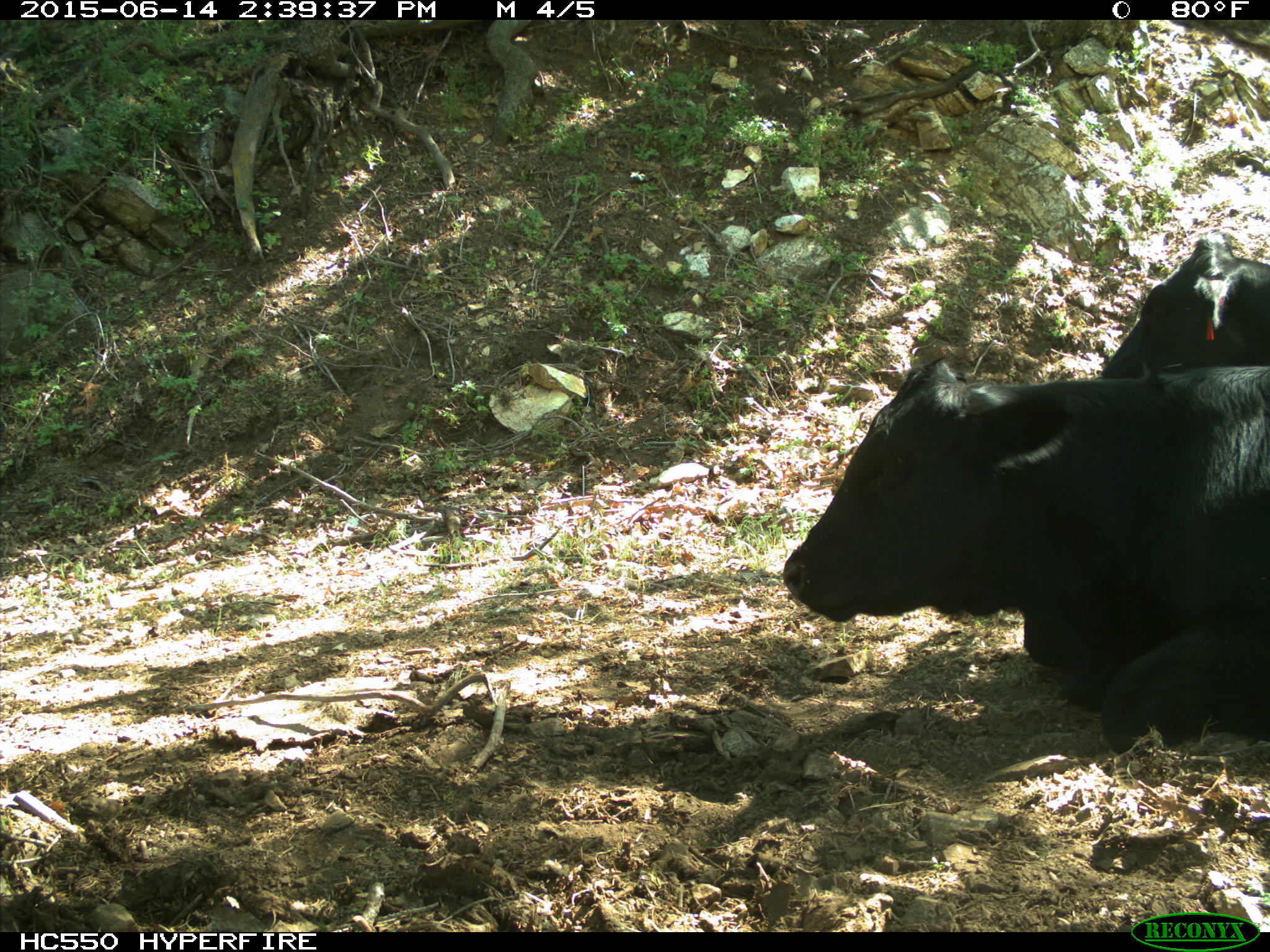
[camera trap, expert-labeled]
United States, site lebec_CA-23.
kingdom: Animalia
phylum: Chordata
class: Mammalia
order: Artiodactyla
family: Bovidae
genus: Bos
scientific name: Bos taurus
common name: domestic cow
Bos taurus (domestic cow).